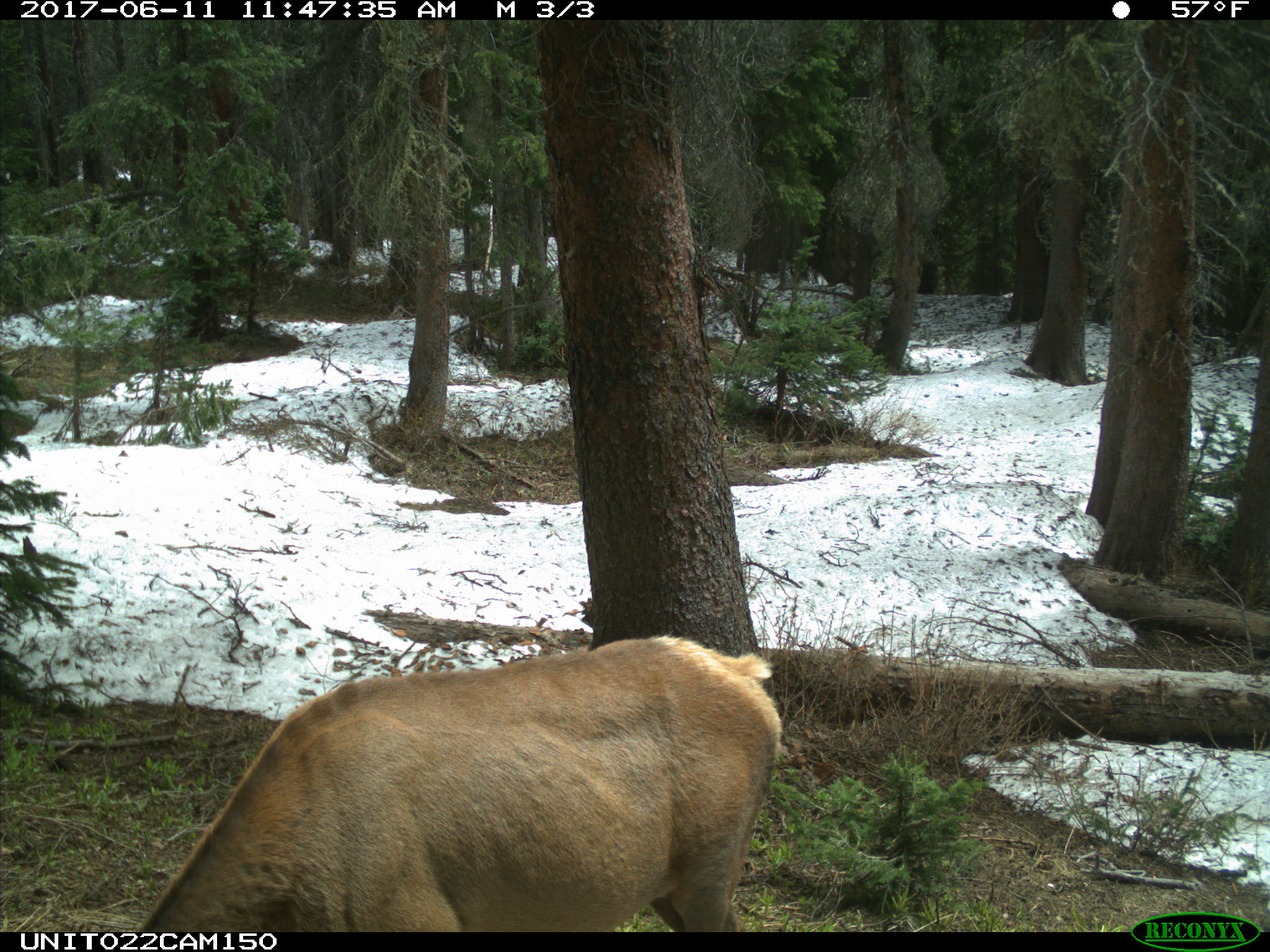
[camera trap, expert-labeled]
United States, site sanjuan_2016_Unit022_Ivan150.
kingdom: Animalia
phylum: Chordata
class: Mammalia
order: Artiodactyla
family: Cervidae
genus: Cervus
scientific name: Cervus elaphus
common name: red deer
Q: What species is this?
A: Cervus elaphus (red deer).